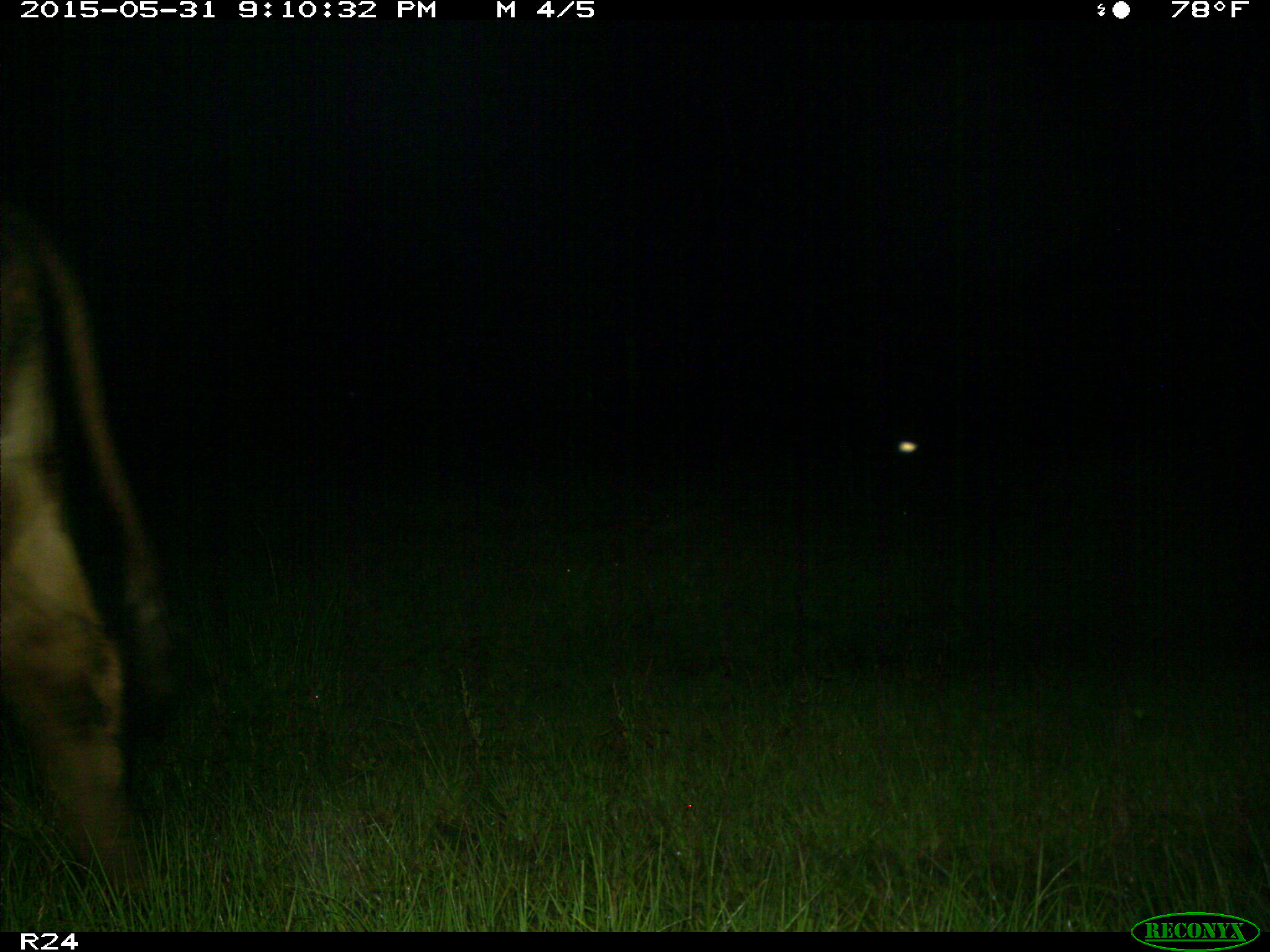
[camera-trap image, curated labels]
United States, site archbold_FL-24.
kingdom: Animalia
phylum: Chordata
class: Mammalia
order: Artiodactyla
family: Bovidae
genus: Bos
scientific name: Bos taurus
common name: domestic cow